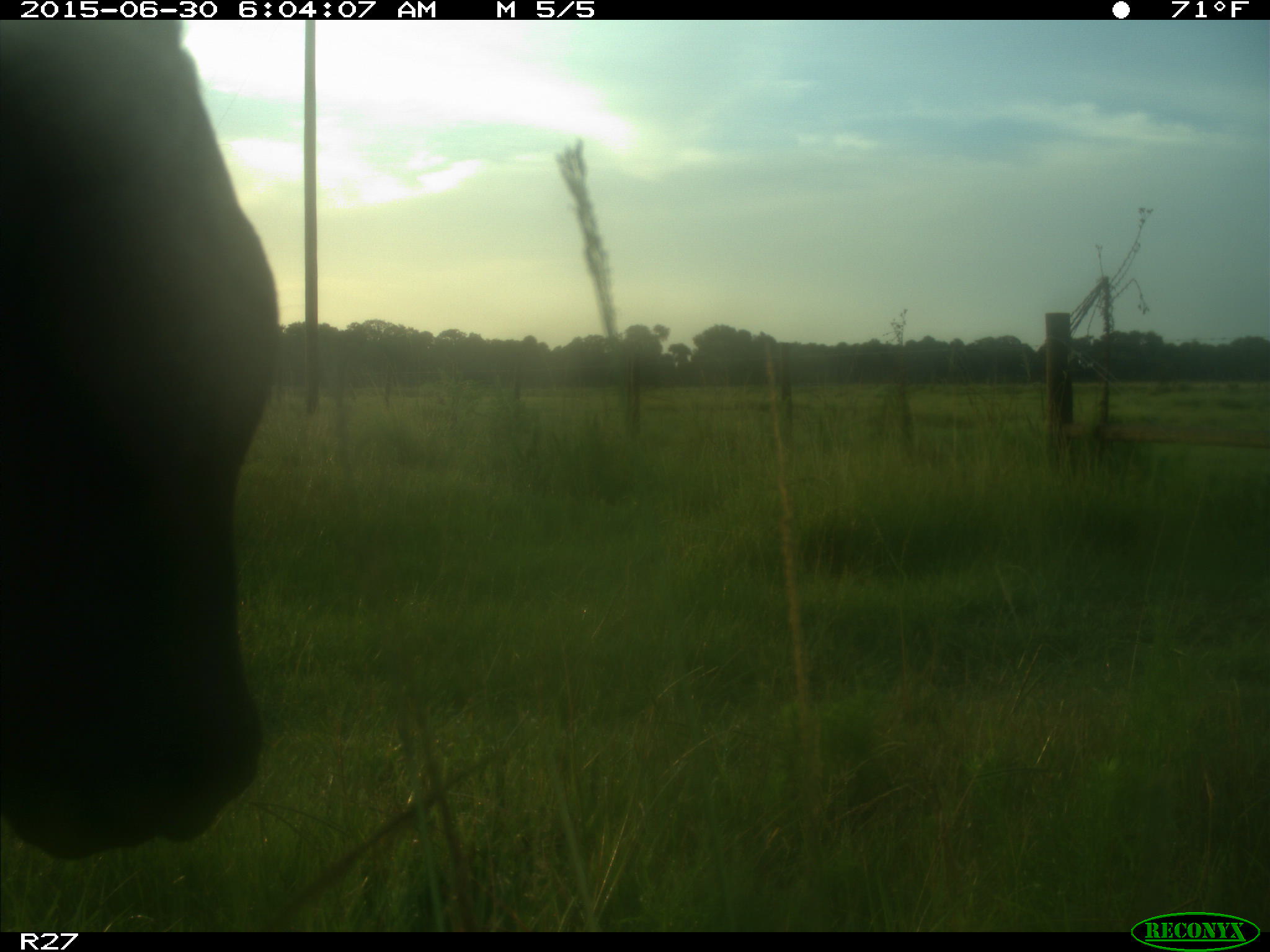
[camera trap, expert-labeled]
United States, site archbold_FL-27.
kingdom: Animalia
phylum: Chordata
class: Mammalia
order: Artiodactyla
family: Bovidae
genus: Bos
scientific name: Bos taurus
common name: domestic cow